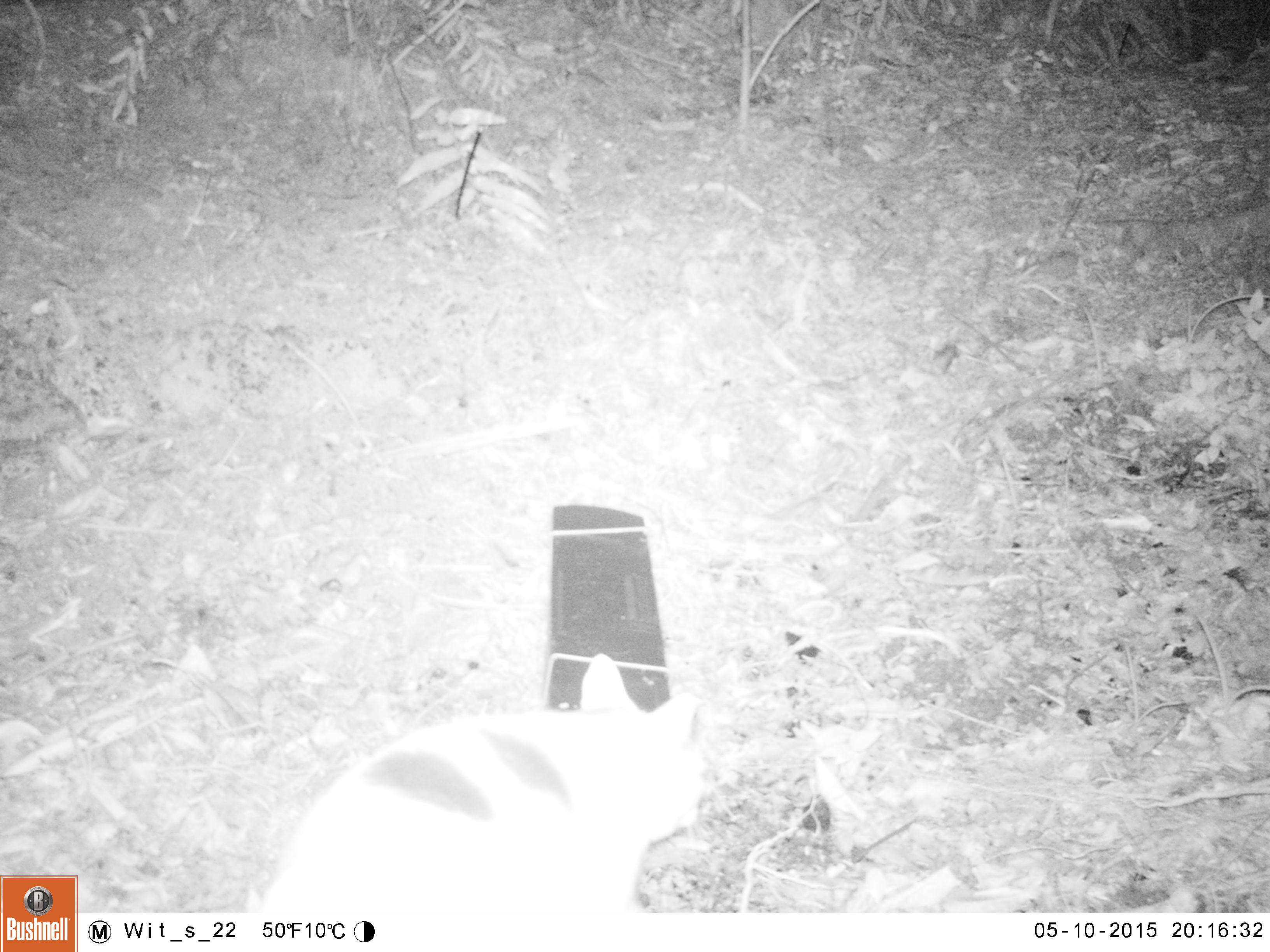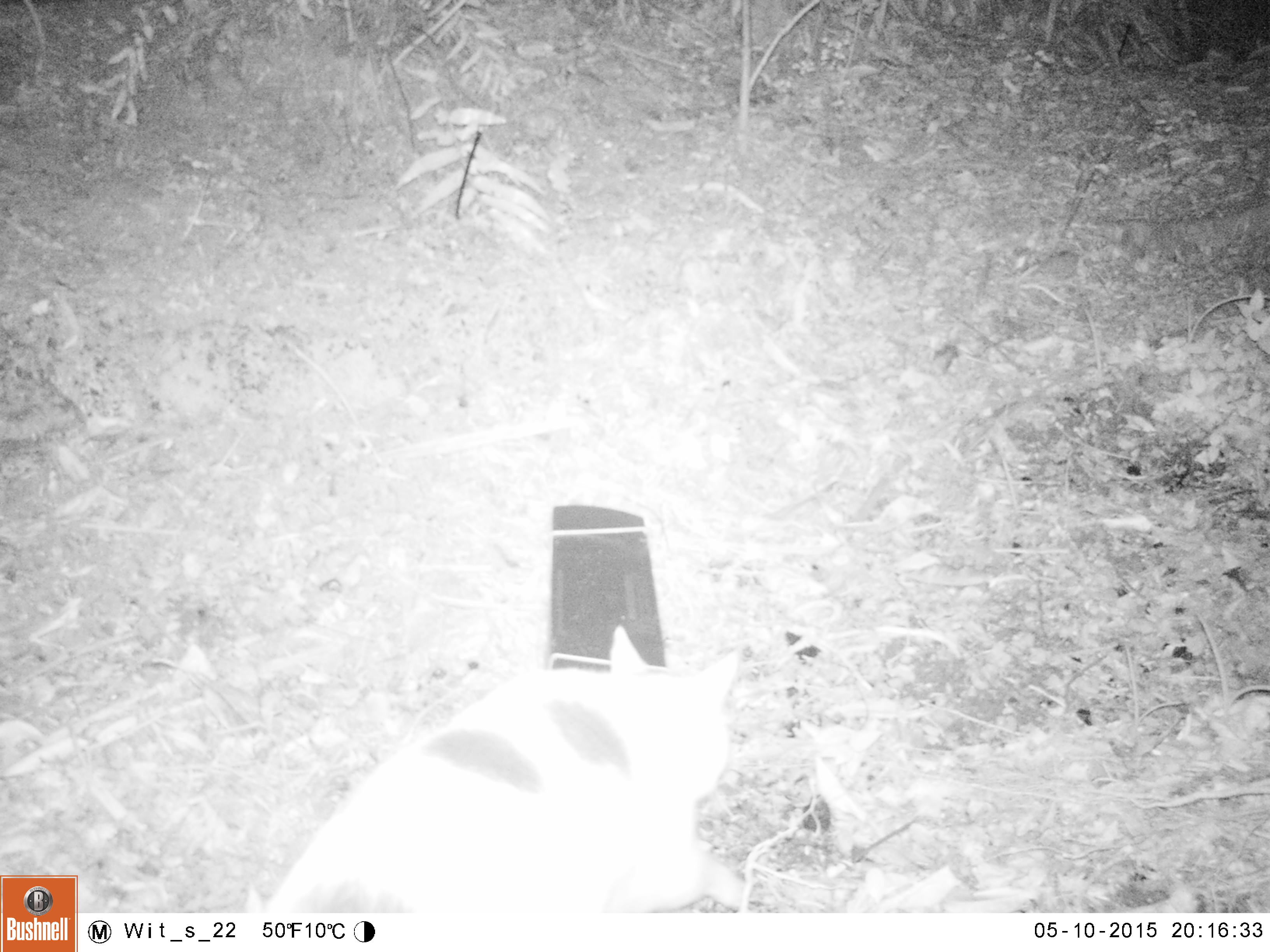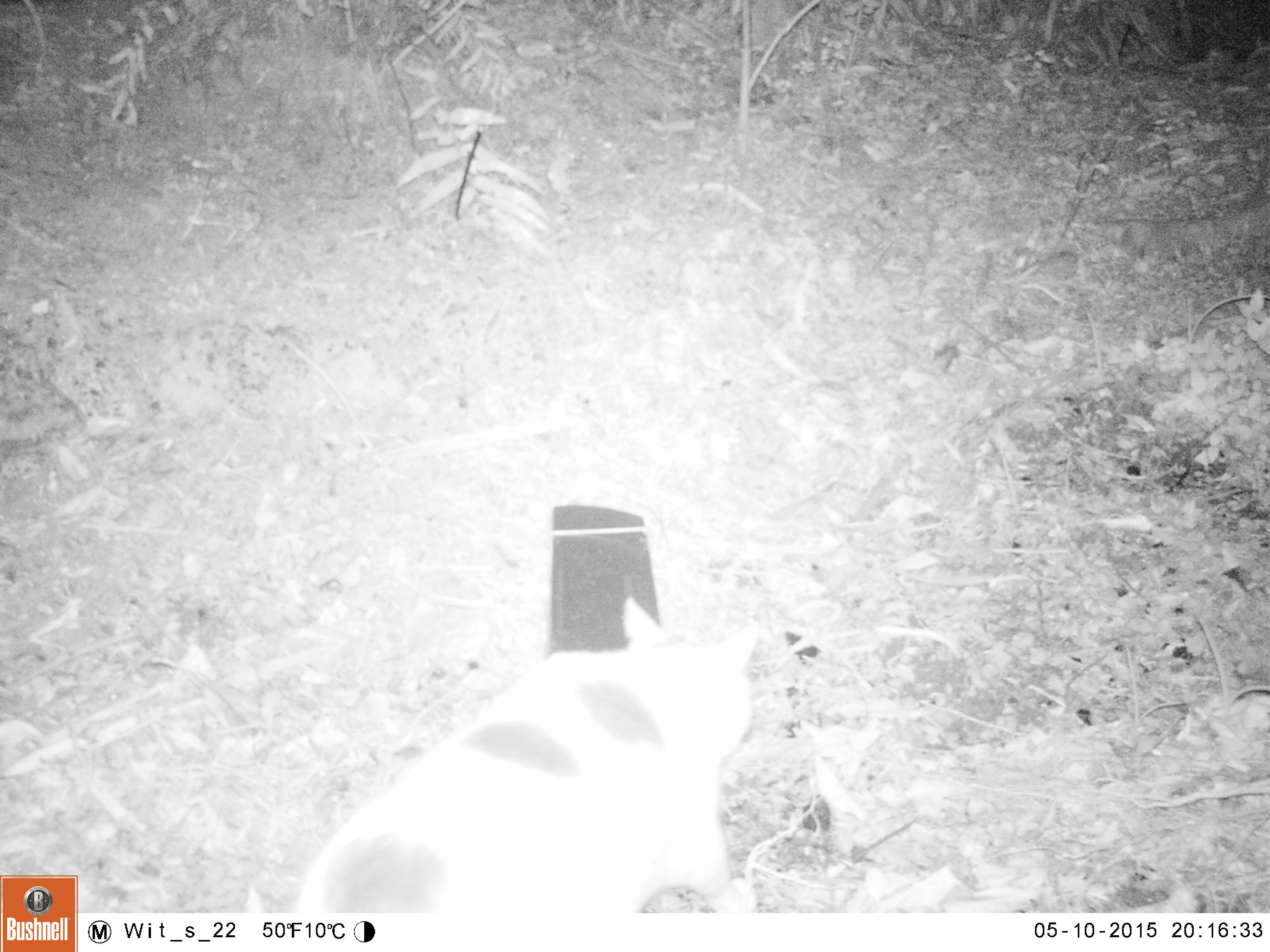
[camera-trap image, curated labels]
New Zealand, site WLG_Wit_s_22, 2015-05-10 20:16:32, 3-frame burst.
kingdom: Animalia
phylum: Chordata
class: Mammalia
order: Carnivora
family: Felidae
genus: Felis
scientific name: Felis catus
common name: domestic cat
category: cat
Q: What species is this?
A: Cat (domestic cat) (Felis catus).